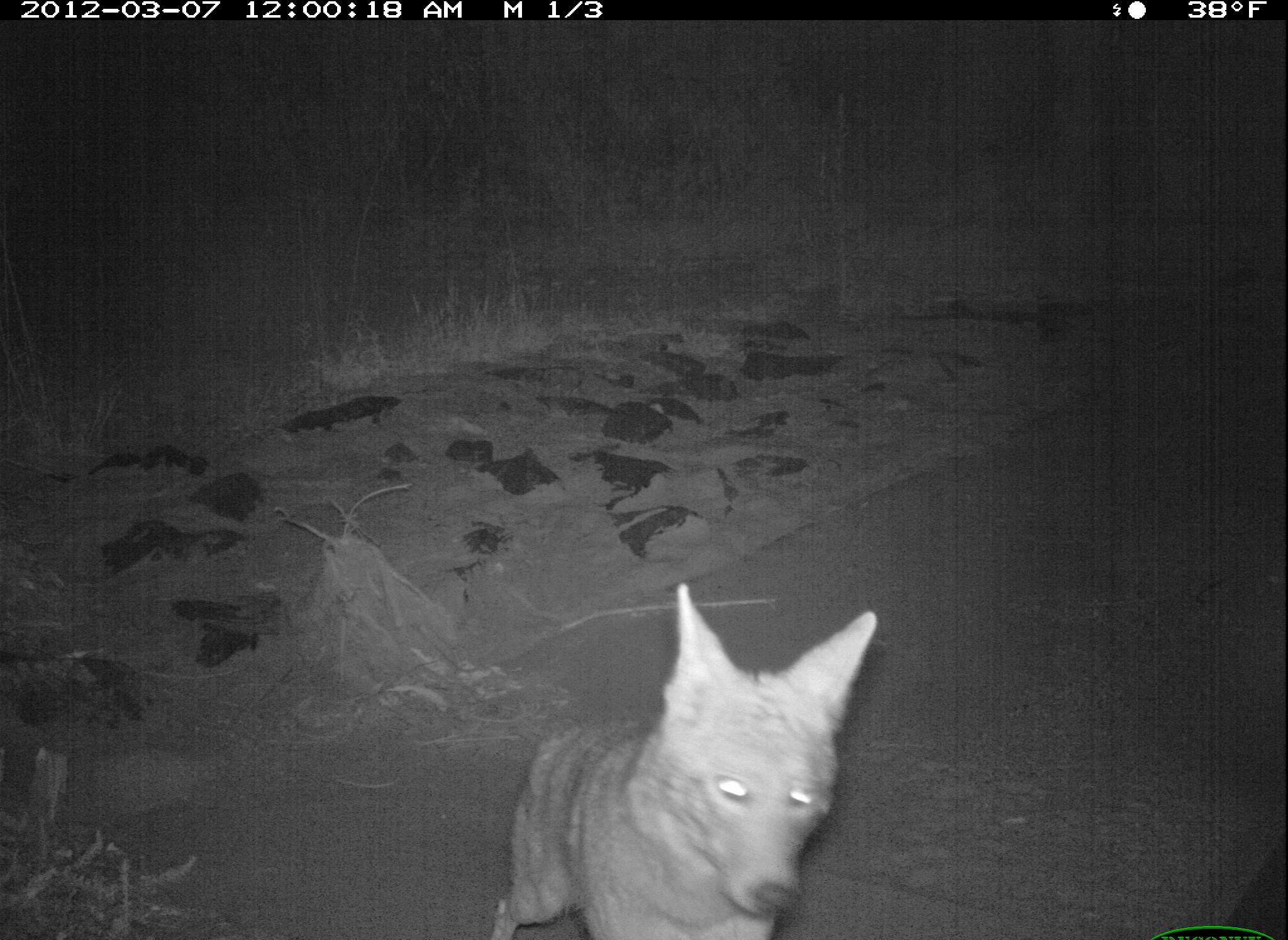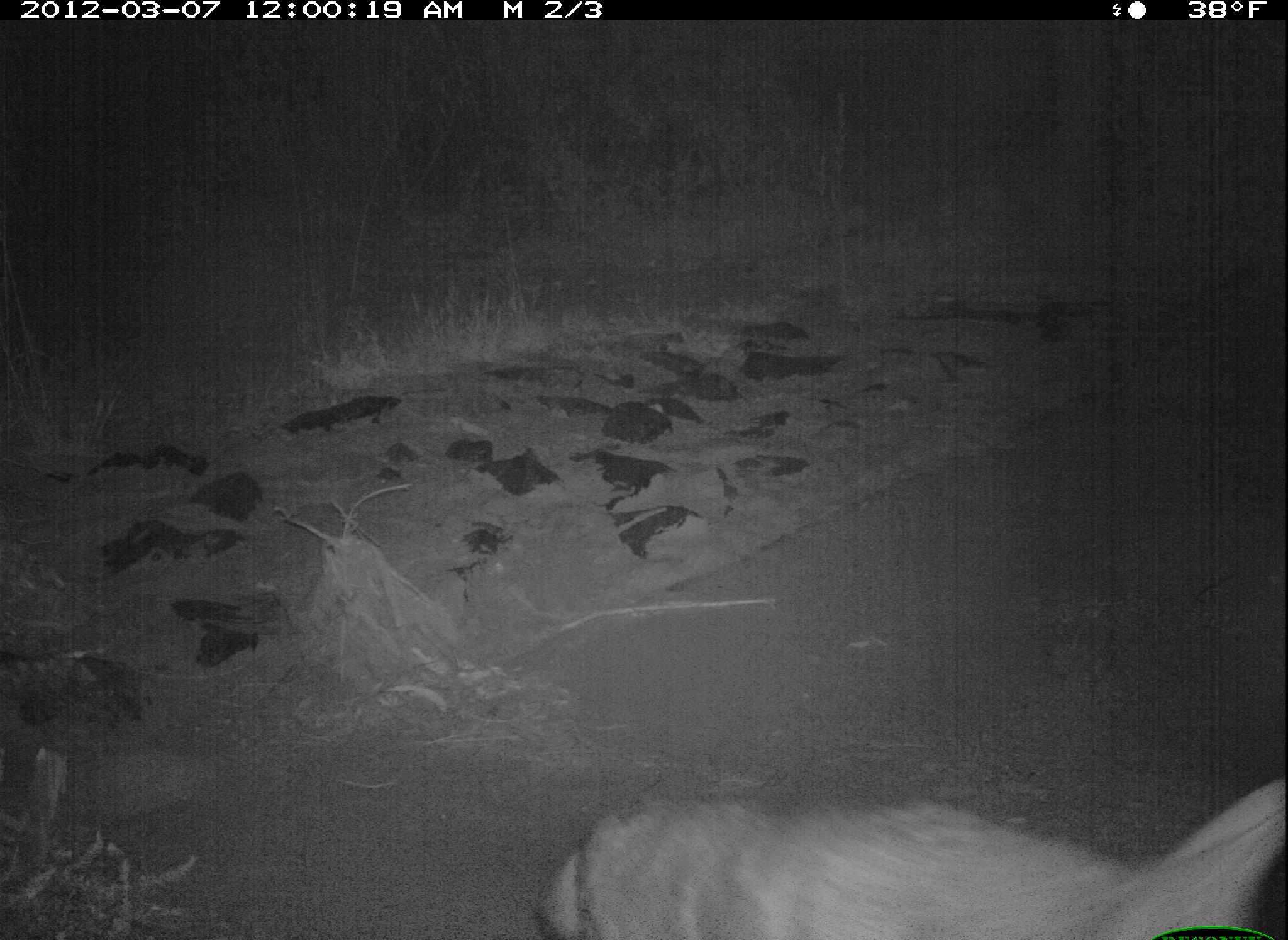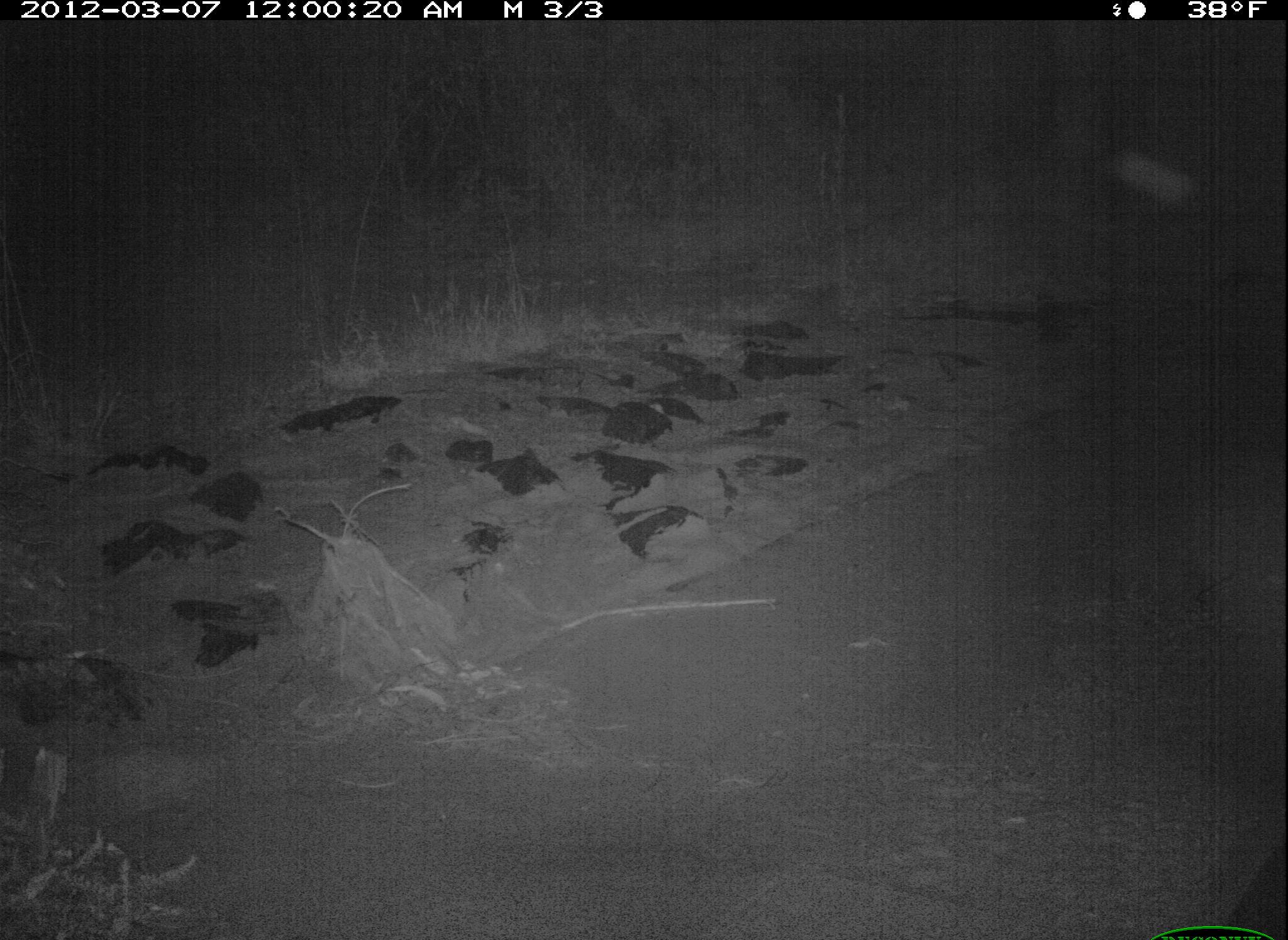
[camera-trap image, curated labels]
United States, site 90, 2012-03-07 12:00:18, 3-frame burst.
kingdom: Animalia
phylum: Chordata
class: Mammalia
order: Carnivora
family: Canidae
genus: Canis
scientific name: Canis latrans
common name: coyote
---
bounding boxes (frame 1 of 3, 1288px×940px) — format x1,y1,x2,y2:
coyote: 486,578,882,929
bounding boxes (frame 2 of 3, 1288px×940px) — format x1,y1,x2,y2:
coyote: 501,739,1286,940